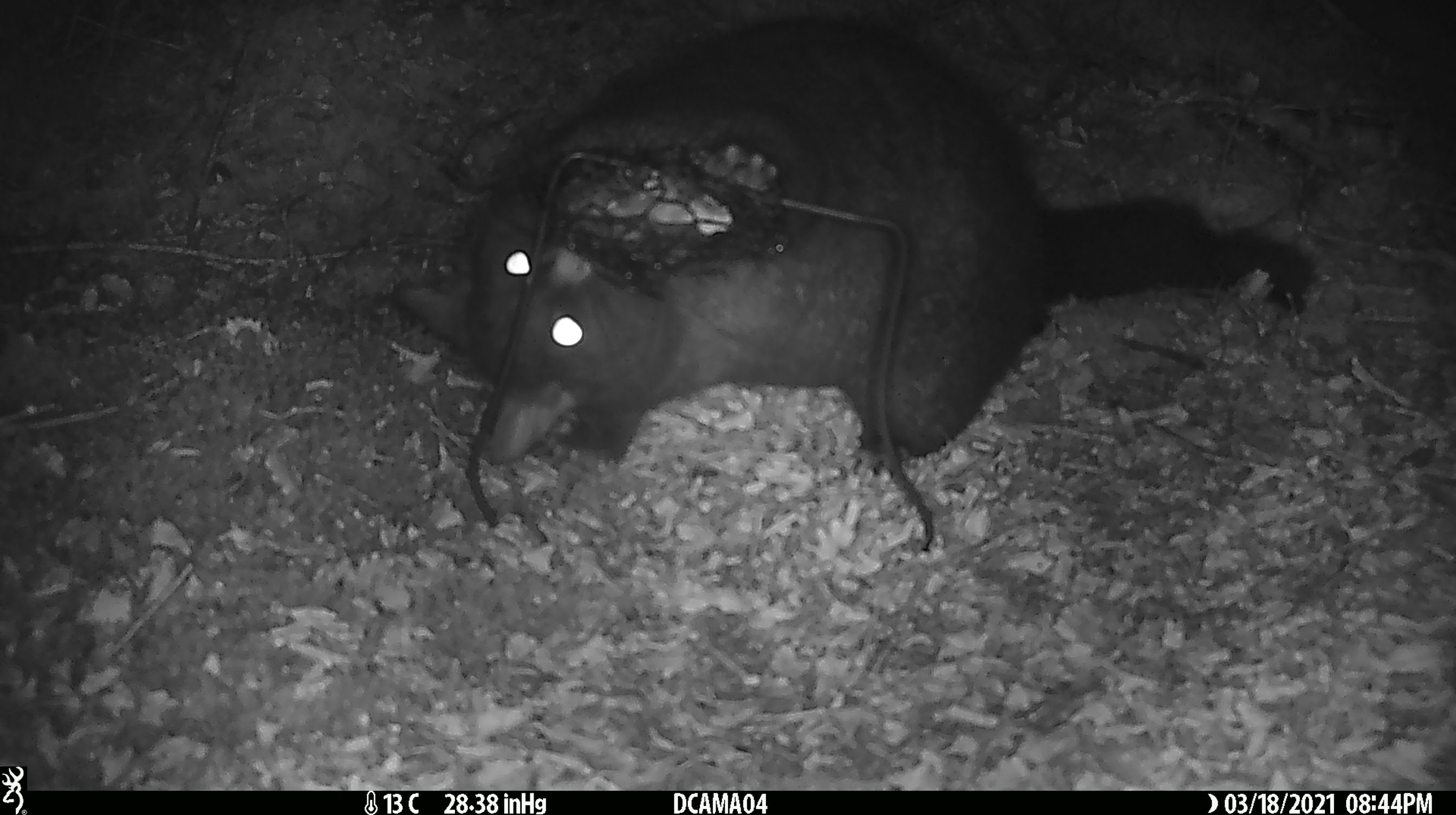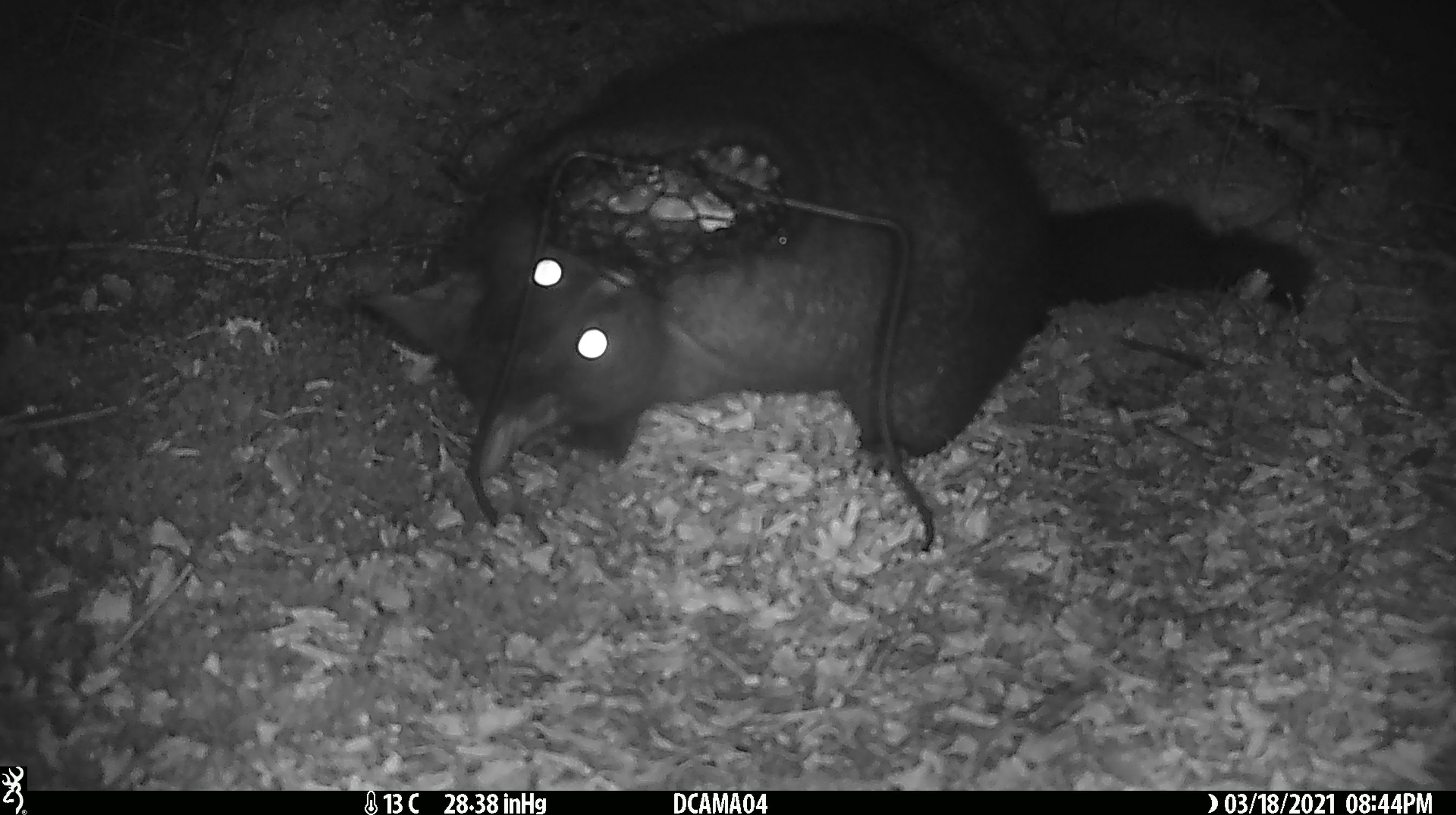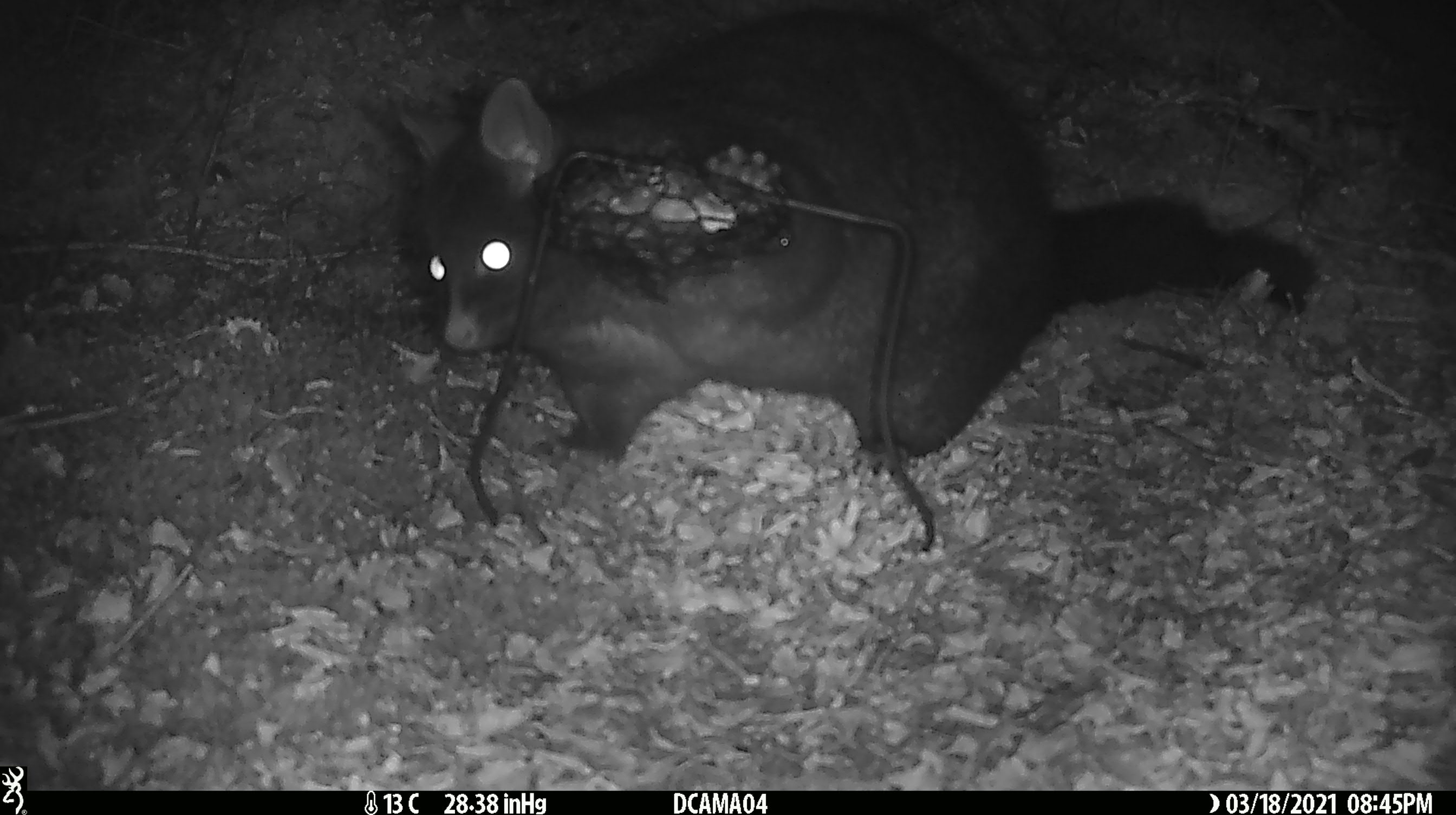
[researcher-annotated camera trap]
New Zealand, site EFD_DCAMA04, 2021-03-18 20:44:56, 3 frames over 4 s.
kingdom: Animalia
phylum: Chordata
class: Mammalia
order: Diprotodontia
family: Phalangeridae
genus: Trichosurus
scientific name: Trichosurus vulpecula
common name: common brushtail possum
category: possum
Possum (common brushtail possum) (Trichosurus vulpecula).